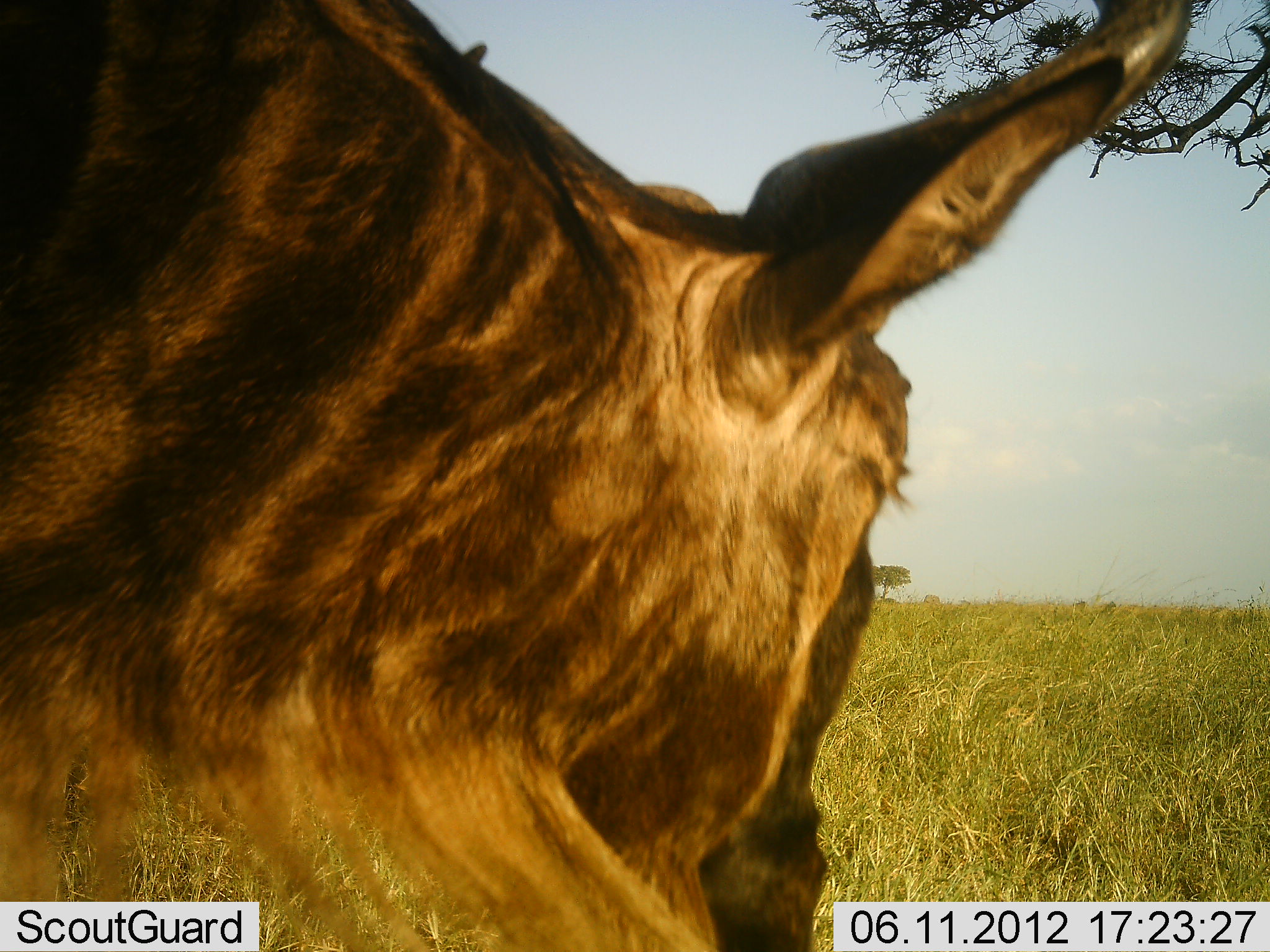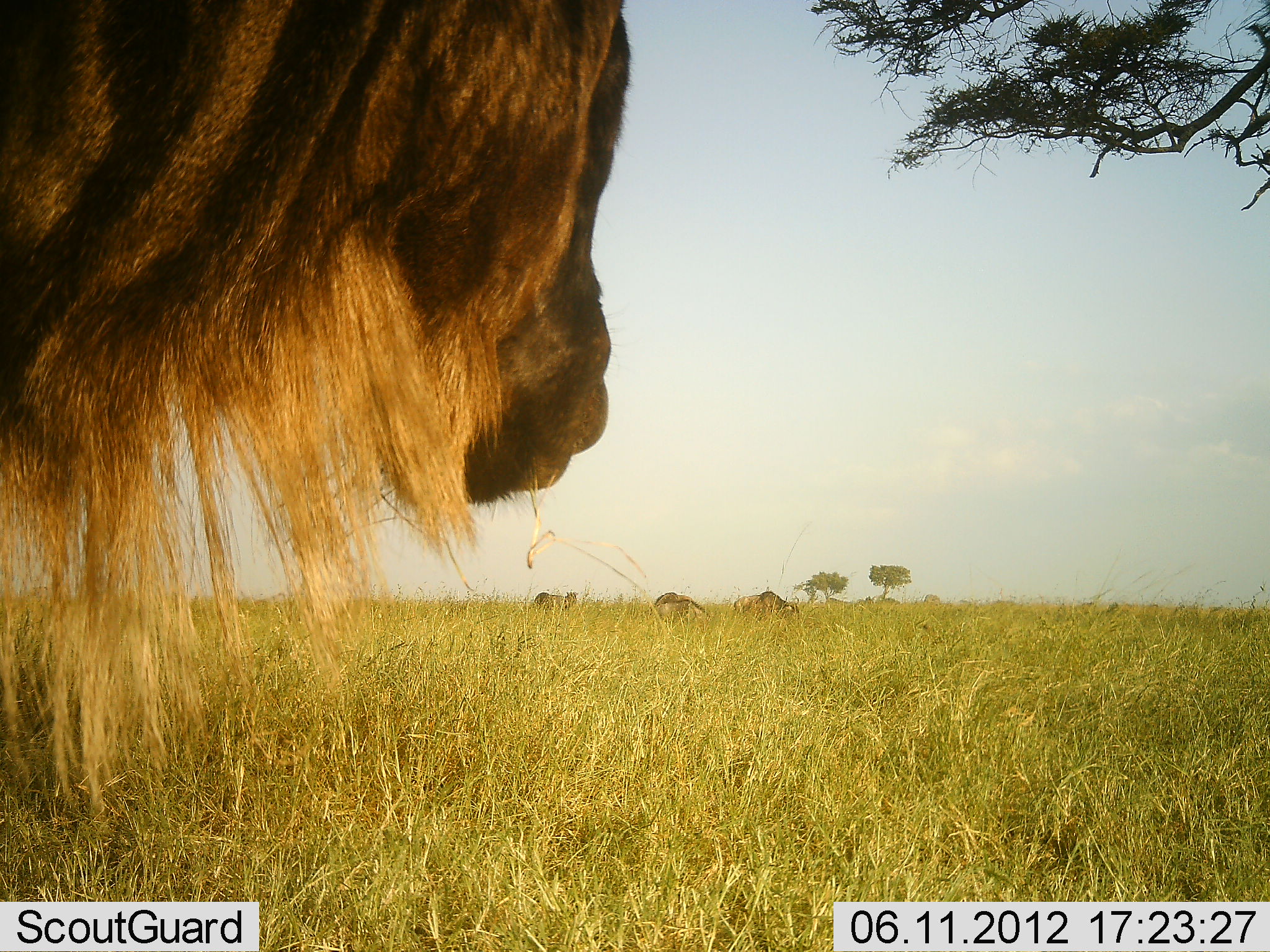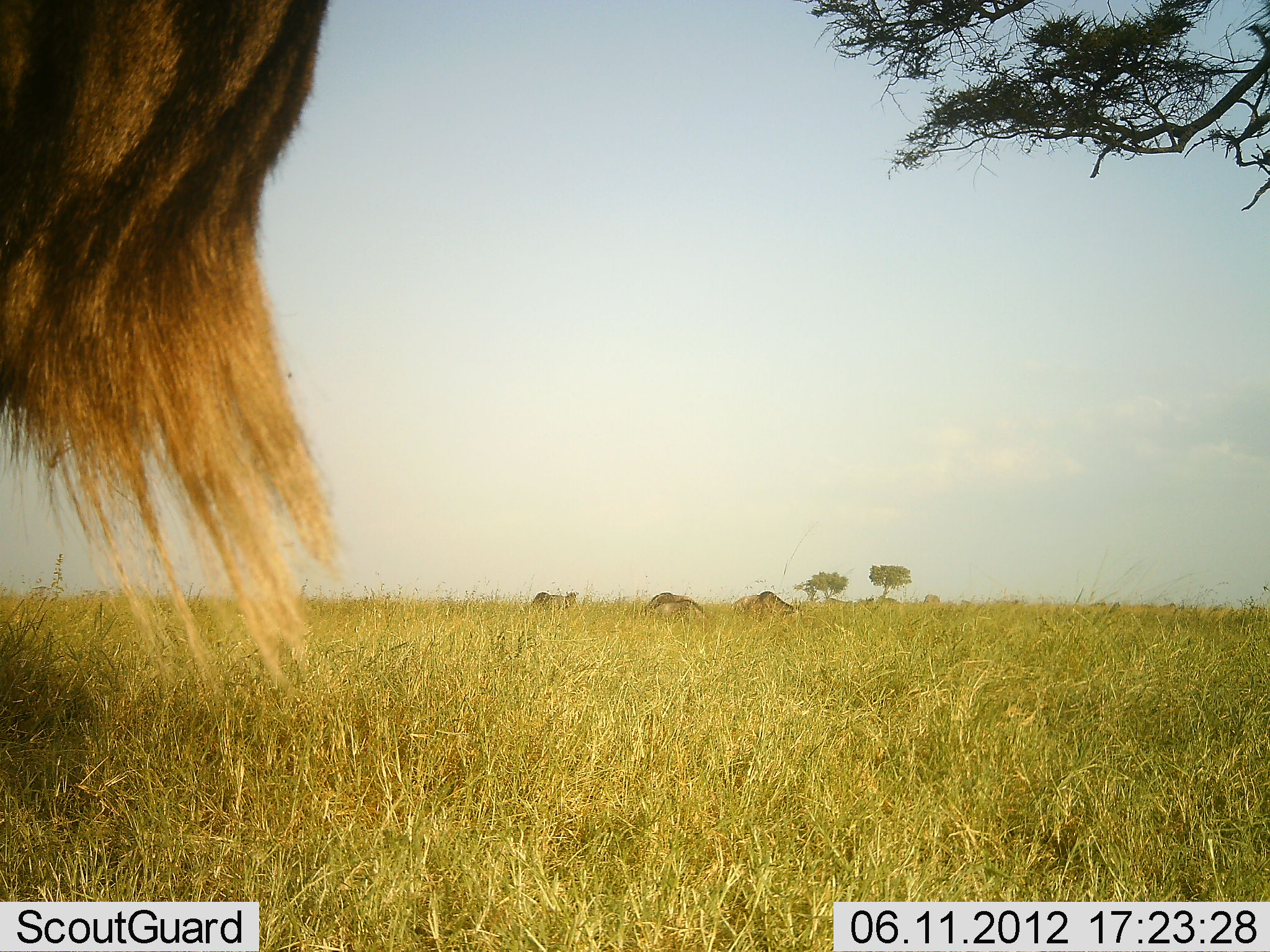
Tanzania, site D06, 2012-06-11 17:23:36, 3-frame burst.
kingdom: Animalia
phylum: Chordata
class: Mammalia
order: Artiodactyla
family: Bovidae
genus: Connochaetes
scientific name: Connochaetes taurinus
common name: blue wildebeest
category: wildebeest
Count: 4.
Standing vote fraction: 60%.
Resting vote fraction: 10%.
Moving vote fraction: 20%.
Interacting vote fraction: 0%.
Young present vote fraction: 10%.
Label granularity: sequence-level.